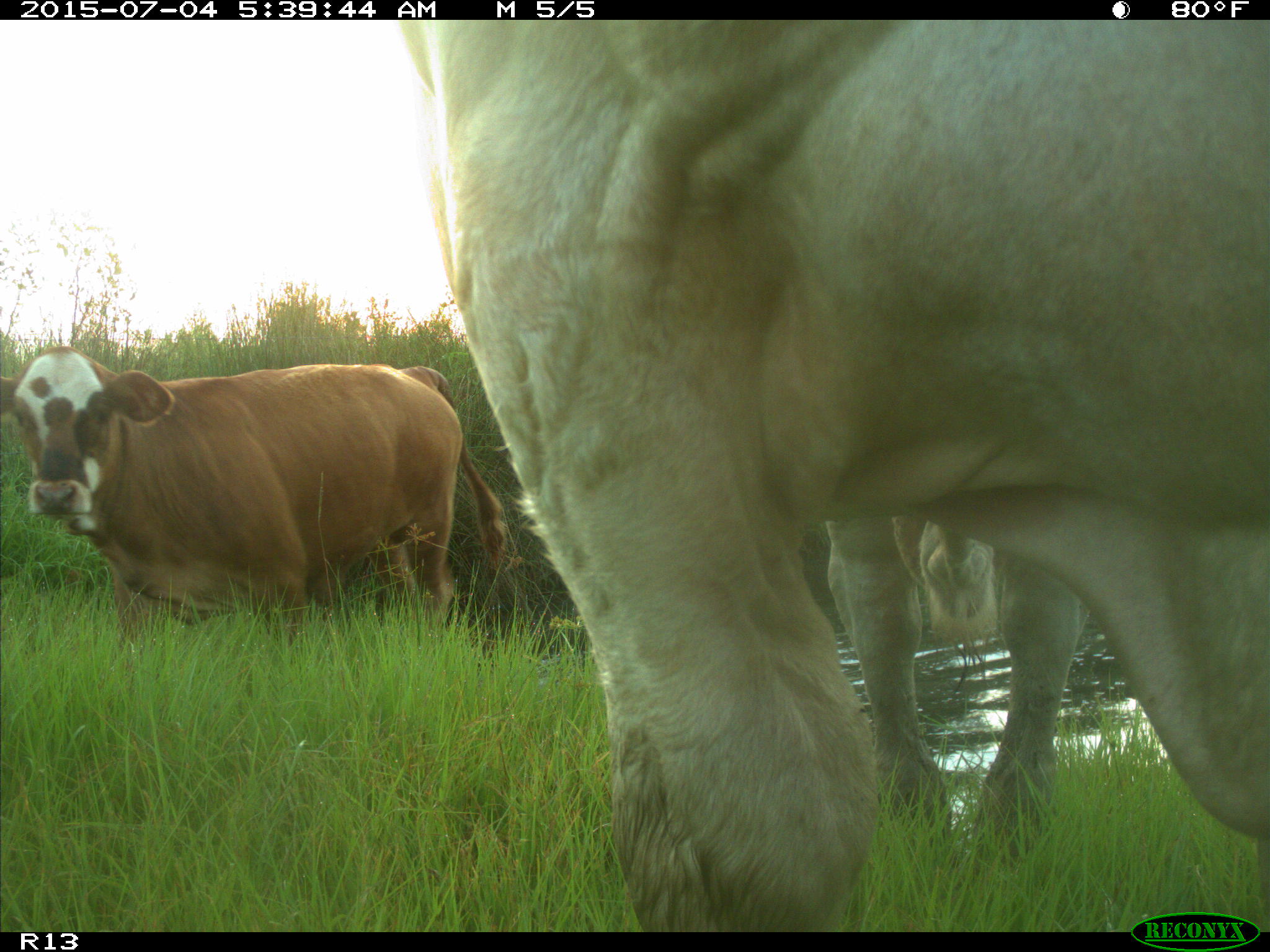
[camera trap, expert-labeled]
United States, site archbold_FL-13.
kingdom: Animalia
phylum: Chordata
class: Mammalia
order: Artiodactyla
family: Bovidae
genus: Bos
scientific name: Bos taurus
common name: domestic cow